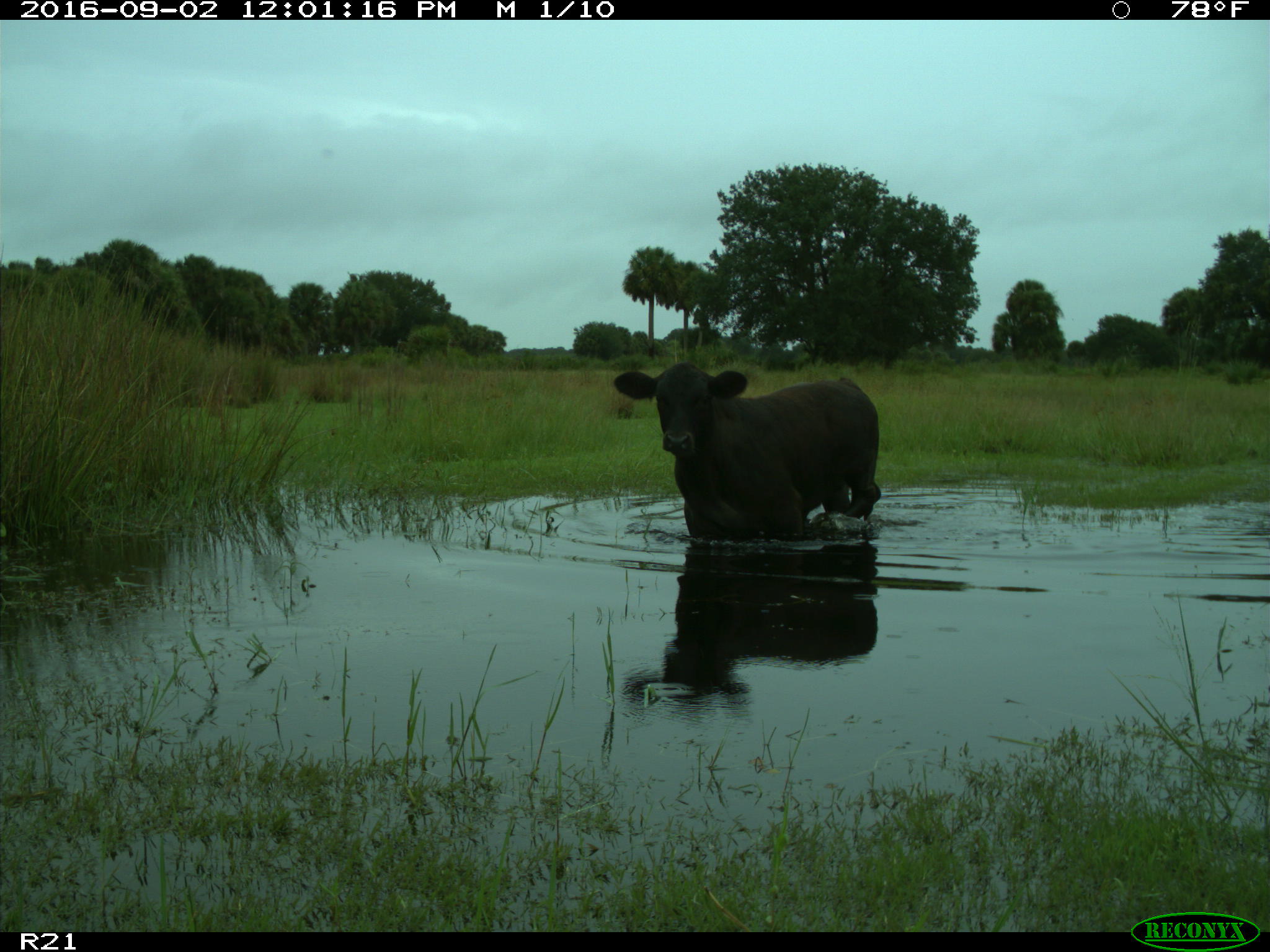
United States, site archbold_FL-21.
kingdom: Animalia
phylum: Chordata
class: Mammalia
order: Artiodactyla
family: Bovidae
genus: Bos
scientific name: Bos taurus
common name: domestic cow